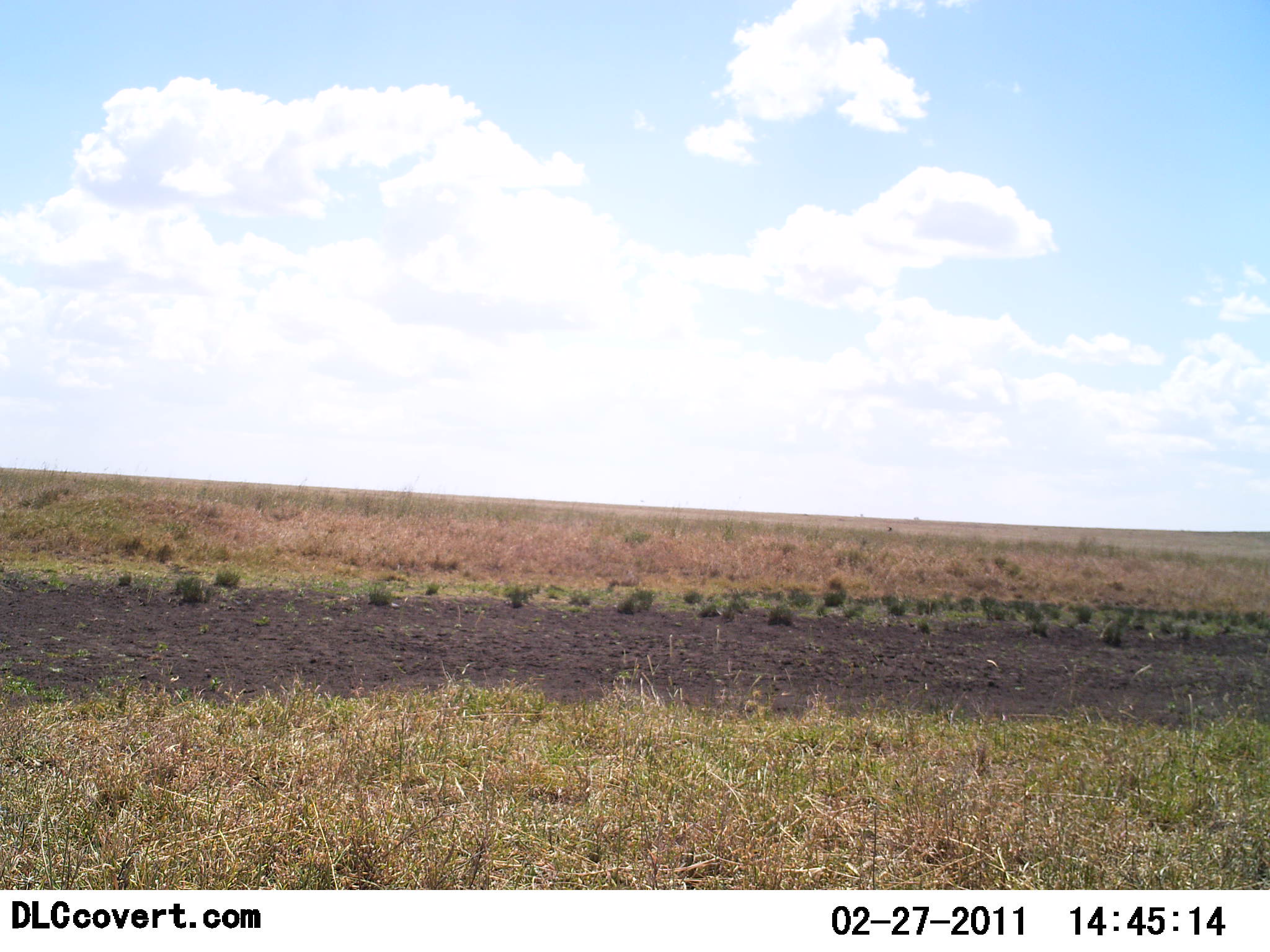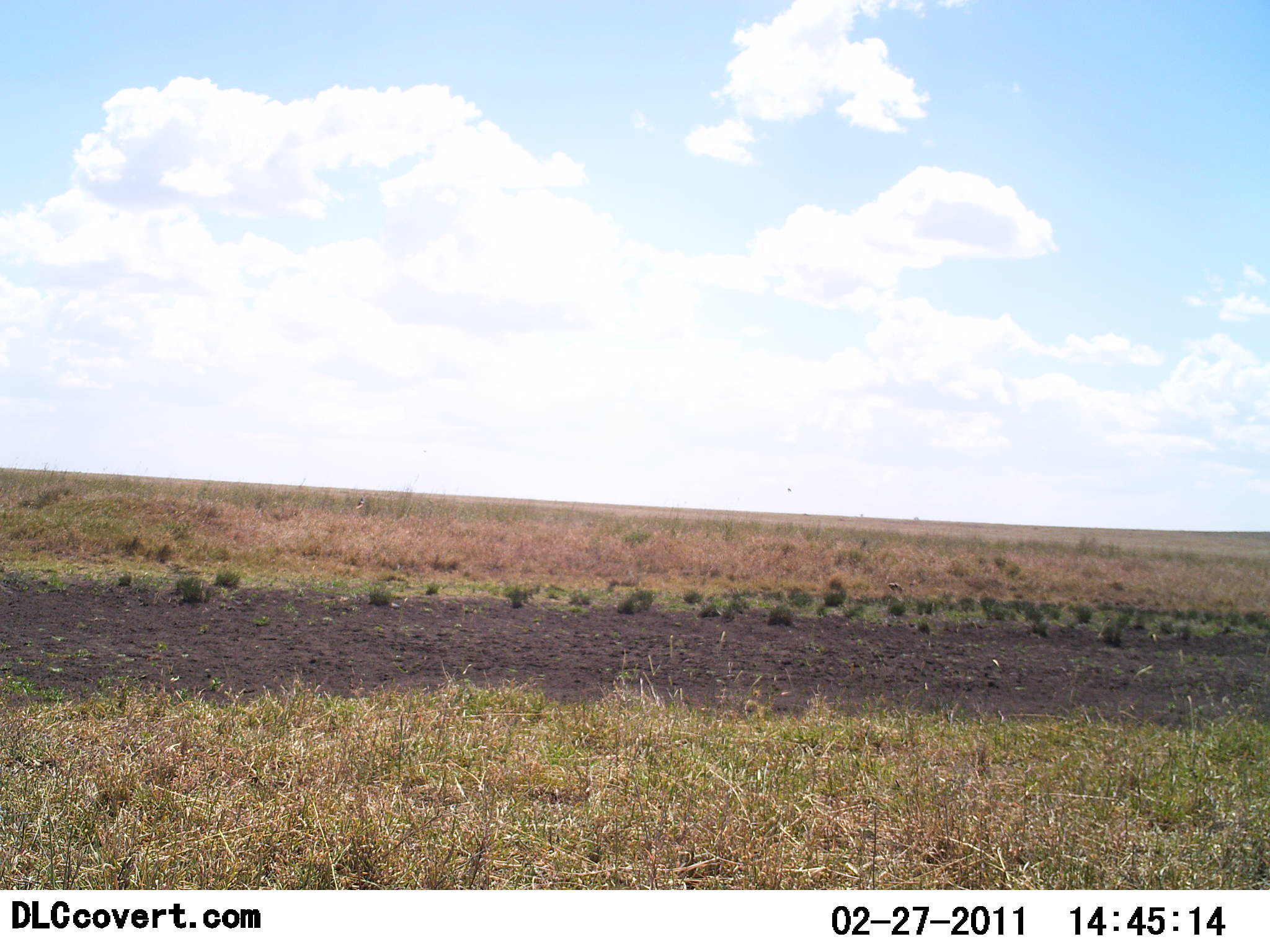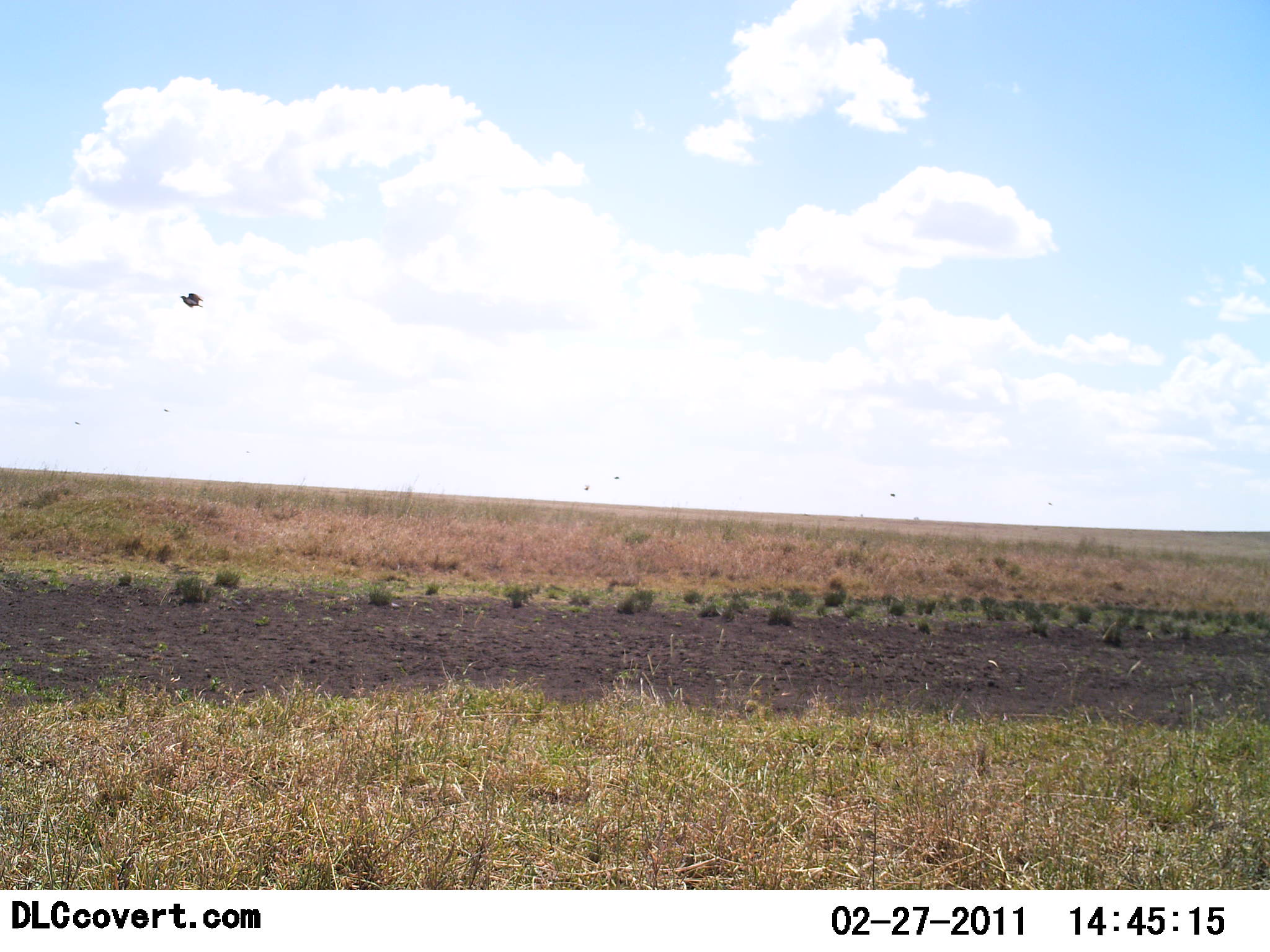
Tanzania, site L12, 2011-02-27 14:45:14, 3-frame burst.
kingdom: Animalia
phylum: Chordata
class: Aves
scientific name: Aves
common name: bird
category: otherbird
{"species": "otherbird (bird) (Aves)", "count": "1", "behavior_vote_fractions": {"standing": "0%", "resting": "0%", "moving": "100%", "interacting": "0%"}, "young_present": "0%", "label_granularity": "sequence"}